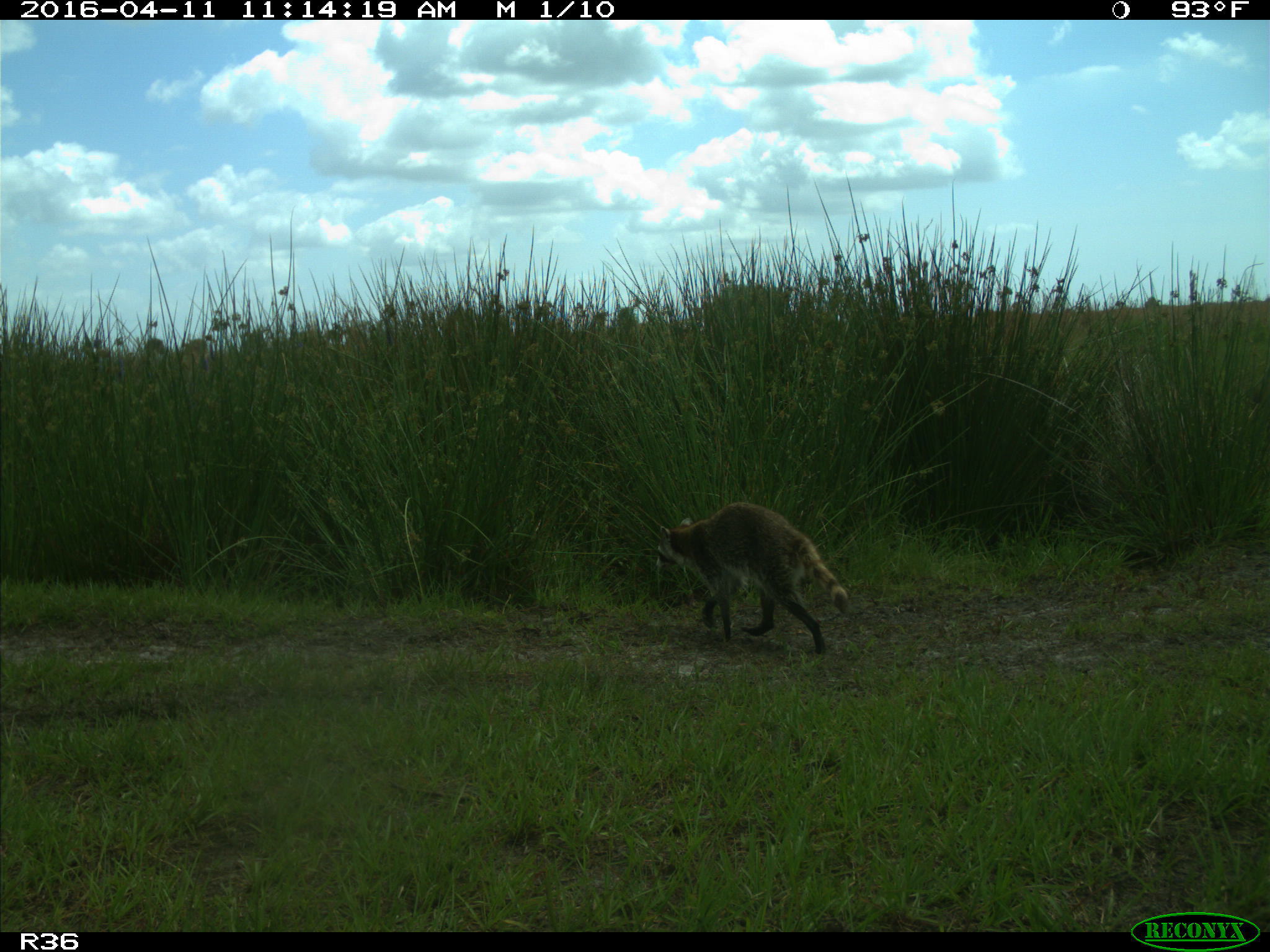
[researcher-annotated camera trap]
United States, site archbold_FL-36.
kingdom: Animalia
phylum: Chordata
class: Mammalia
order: Carnivora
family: Procyonidae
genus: Procyon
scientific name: Procyon lotor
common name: common raccoon